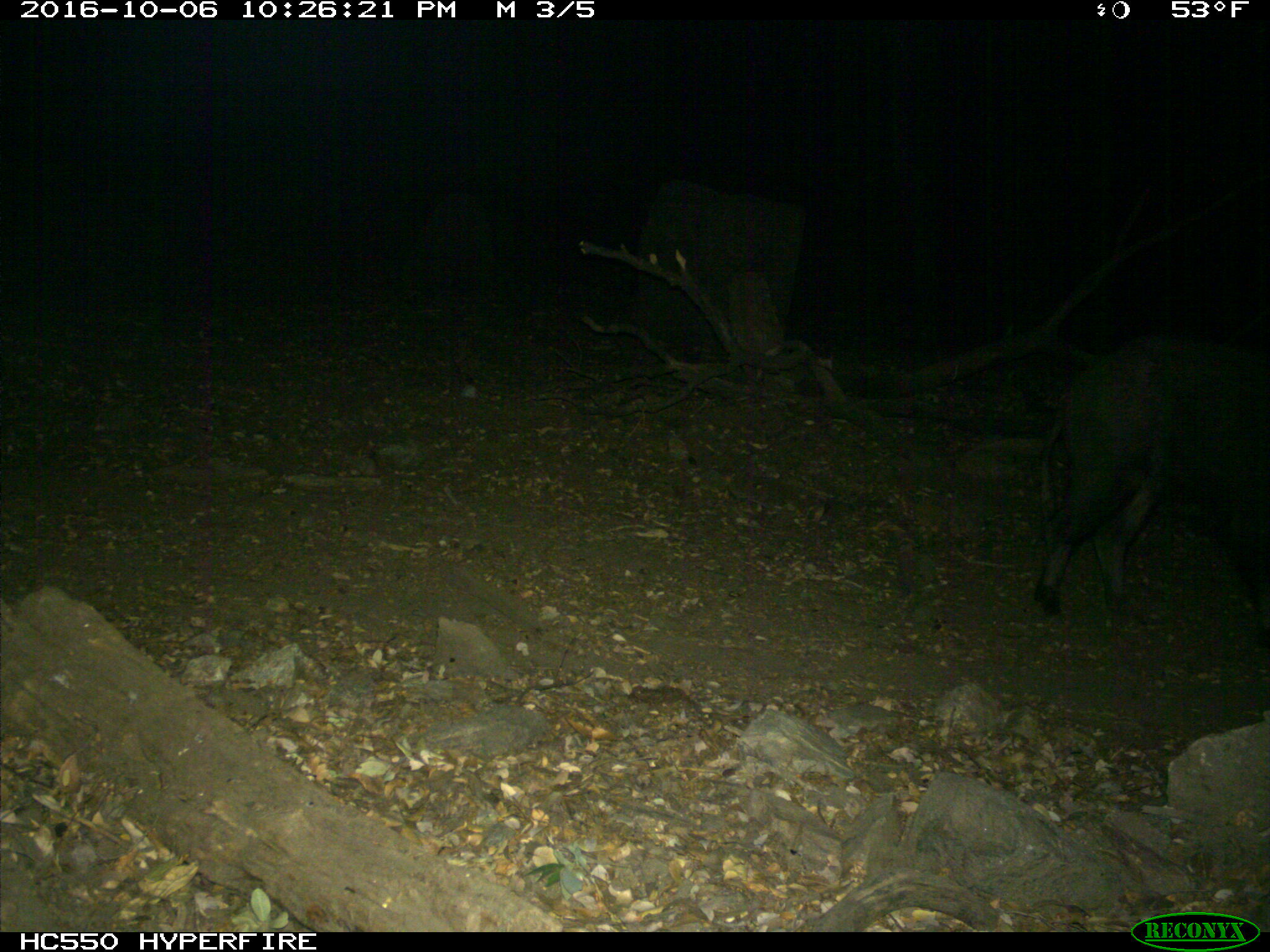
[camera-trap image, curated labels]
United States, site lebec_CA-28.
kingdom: Animalia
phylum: Chordata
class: Mammalia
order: Artiodactyla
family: Suidae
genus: Sus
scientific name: Sus scrofa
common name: wild boar